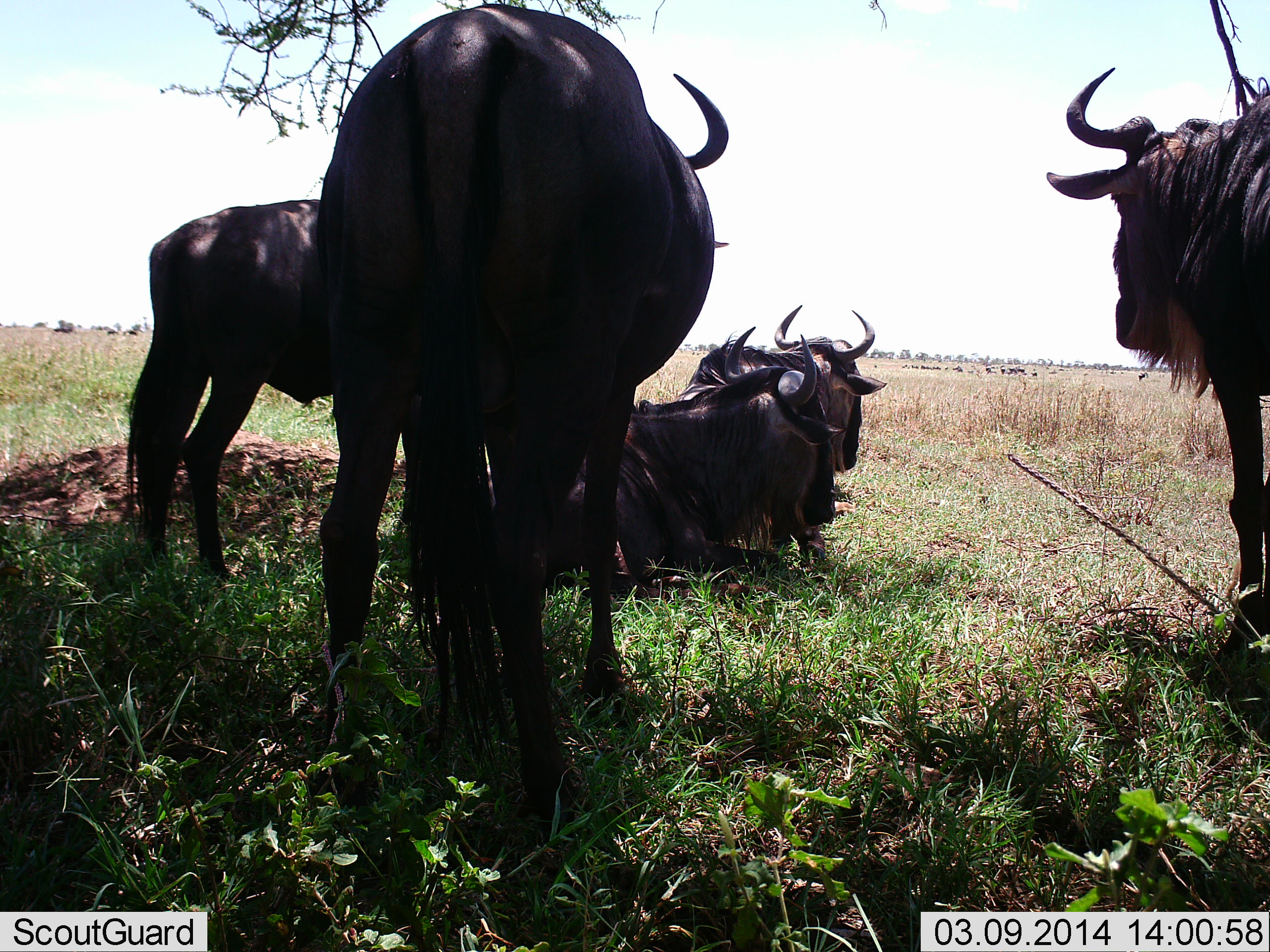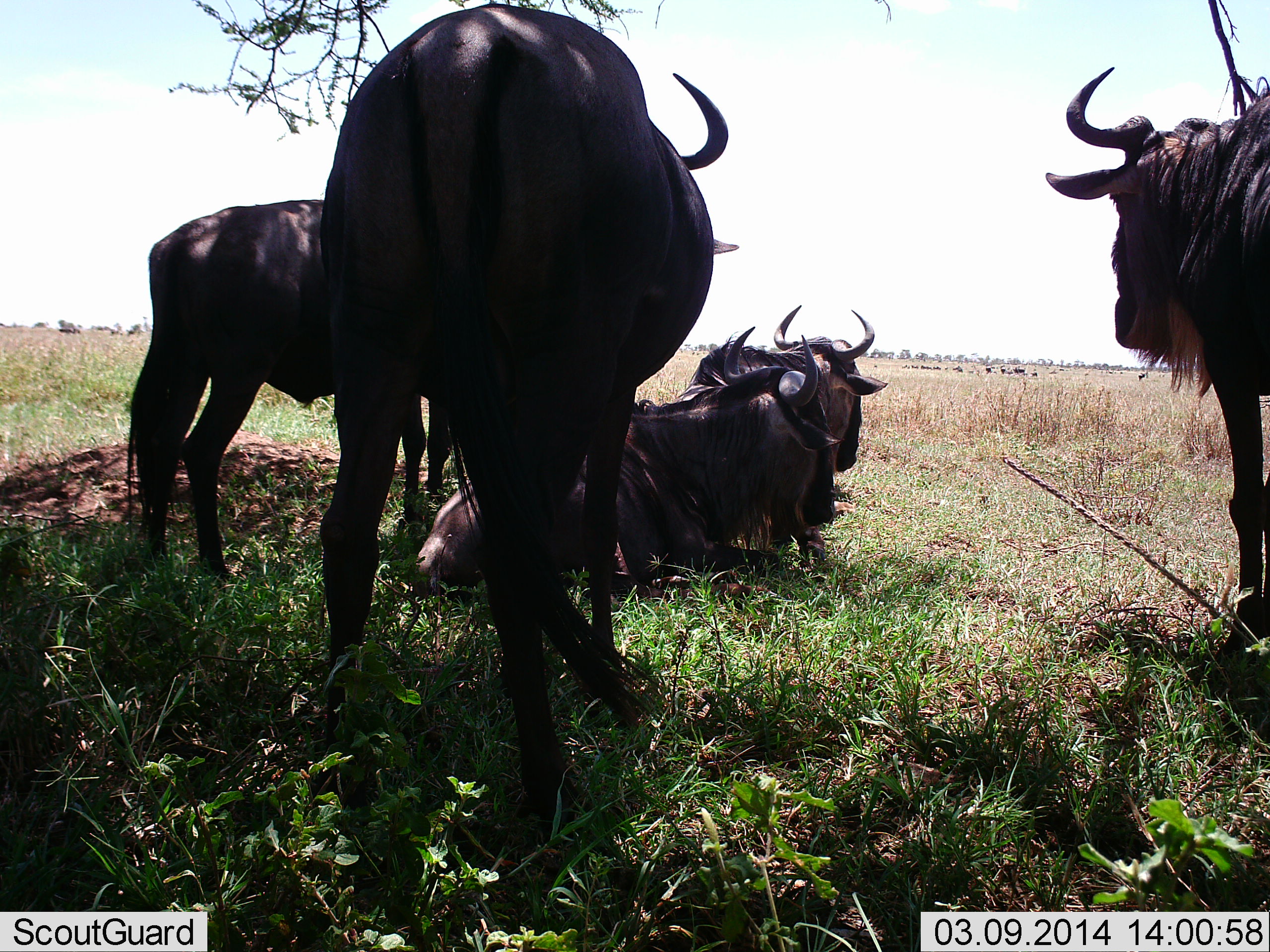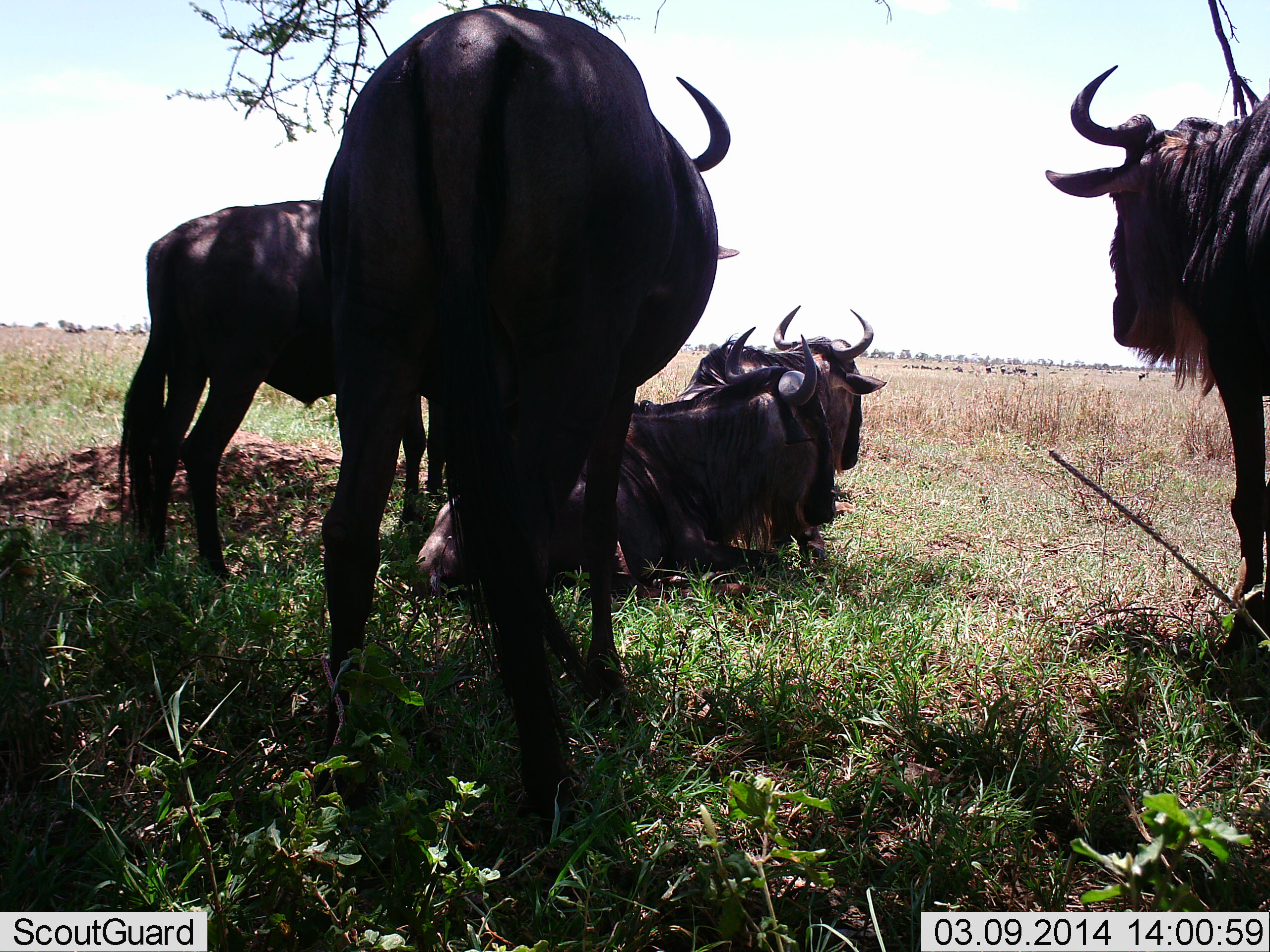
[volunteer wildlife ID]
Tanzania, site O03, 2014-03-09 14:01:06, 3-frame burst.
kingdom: Animalia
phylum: Chordata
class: Mammalia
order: Artiodactyla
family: Bovidae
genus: Connochaetes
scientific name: Connochaetes taurinus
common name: blue wildebeest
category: wildebeest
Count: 5.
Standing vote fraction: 60%.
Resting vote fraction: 100%.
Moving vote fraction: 10%.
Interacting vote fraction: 0%.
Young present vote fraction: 0%.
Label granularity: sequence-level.